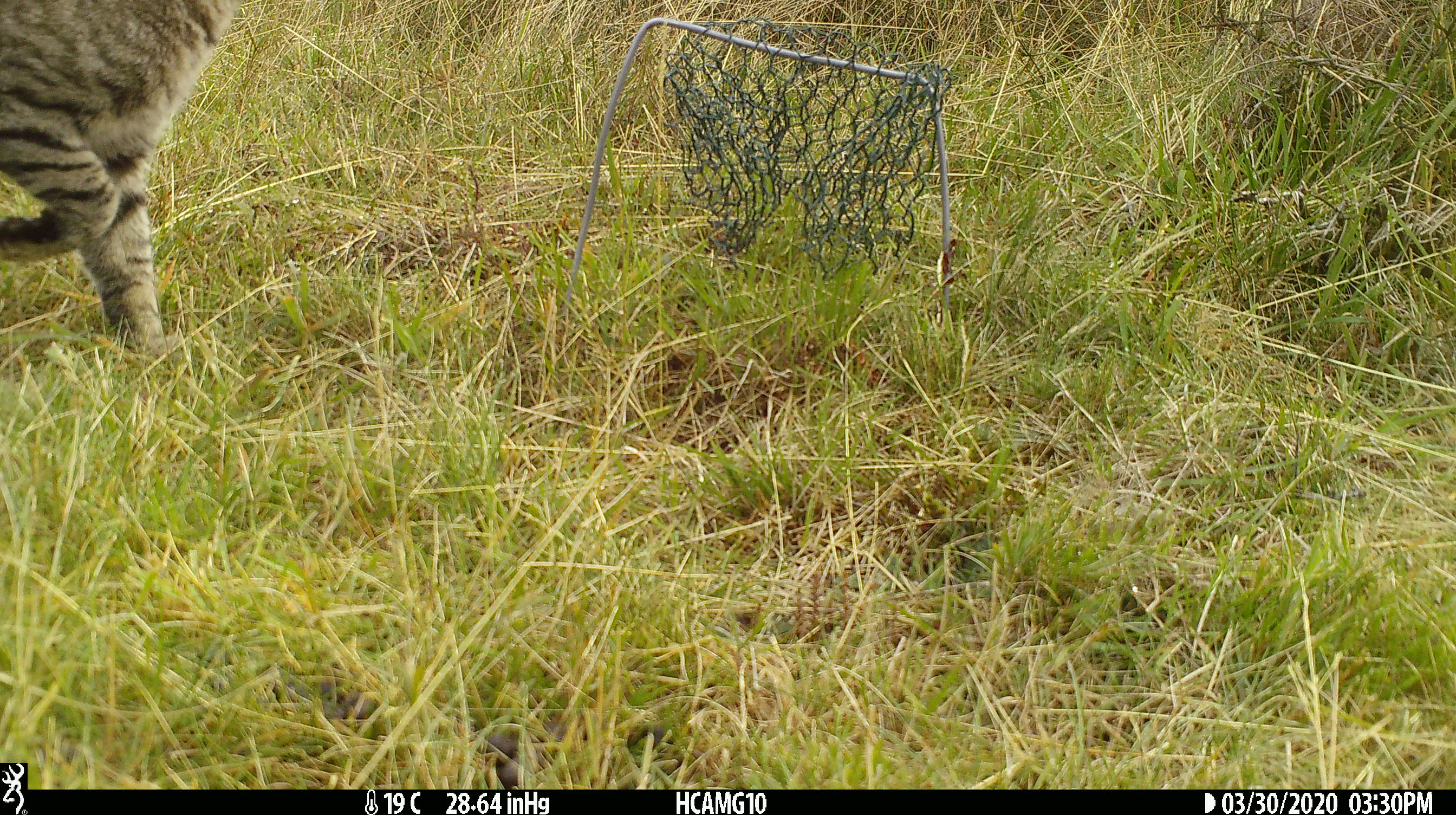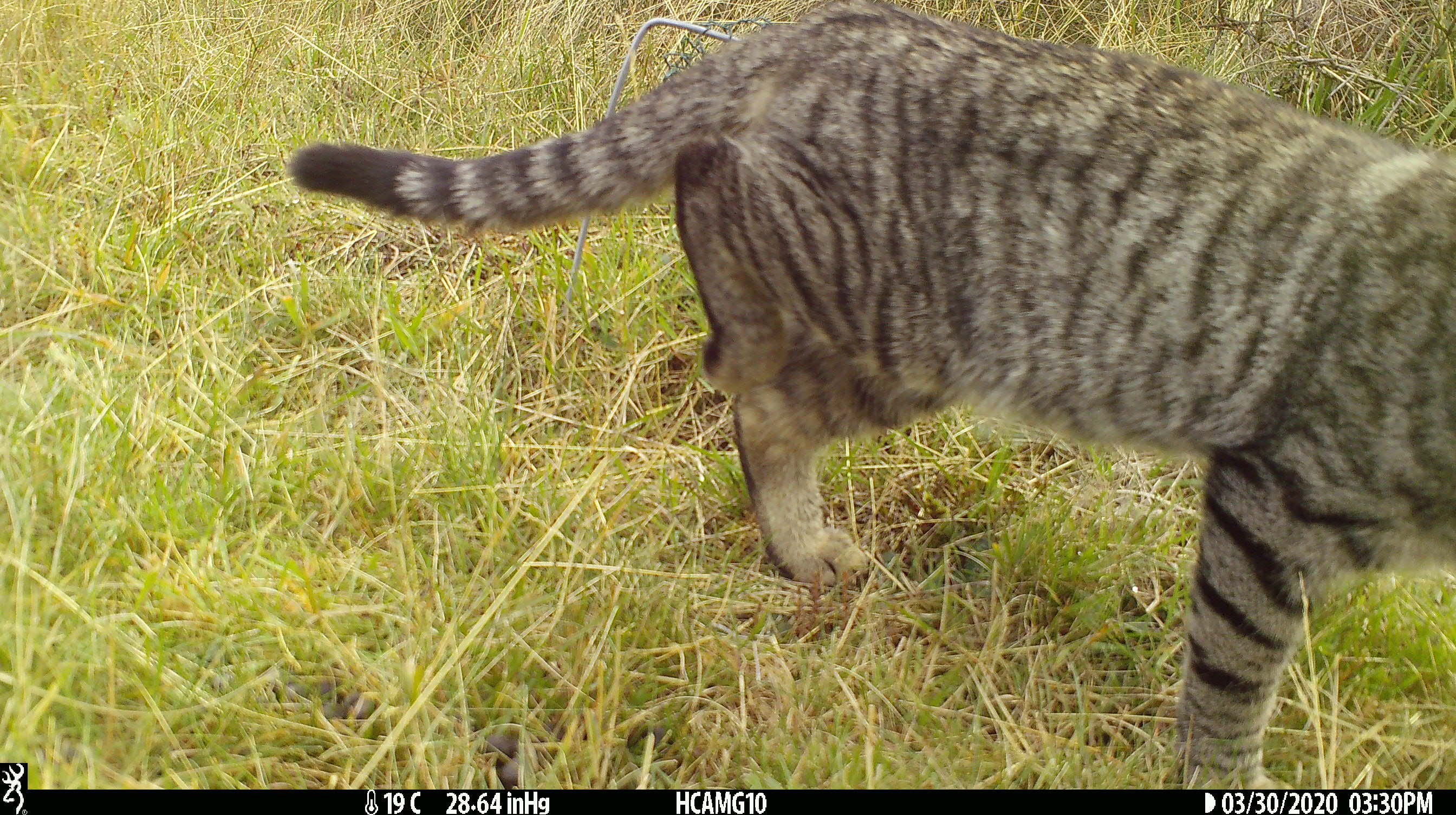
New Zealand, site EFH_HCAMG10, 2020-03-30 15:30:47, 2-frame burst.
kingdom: Animalia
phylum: Chordata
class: Mammalia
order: Carnivora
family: Felidae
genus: Felis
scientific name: Felis catus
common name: domestic cat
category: cat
Cat (domestic cat) (Felis catus).